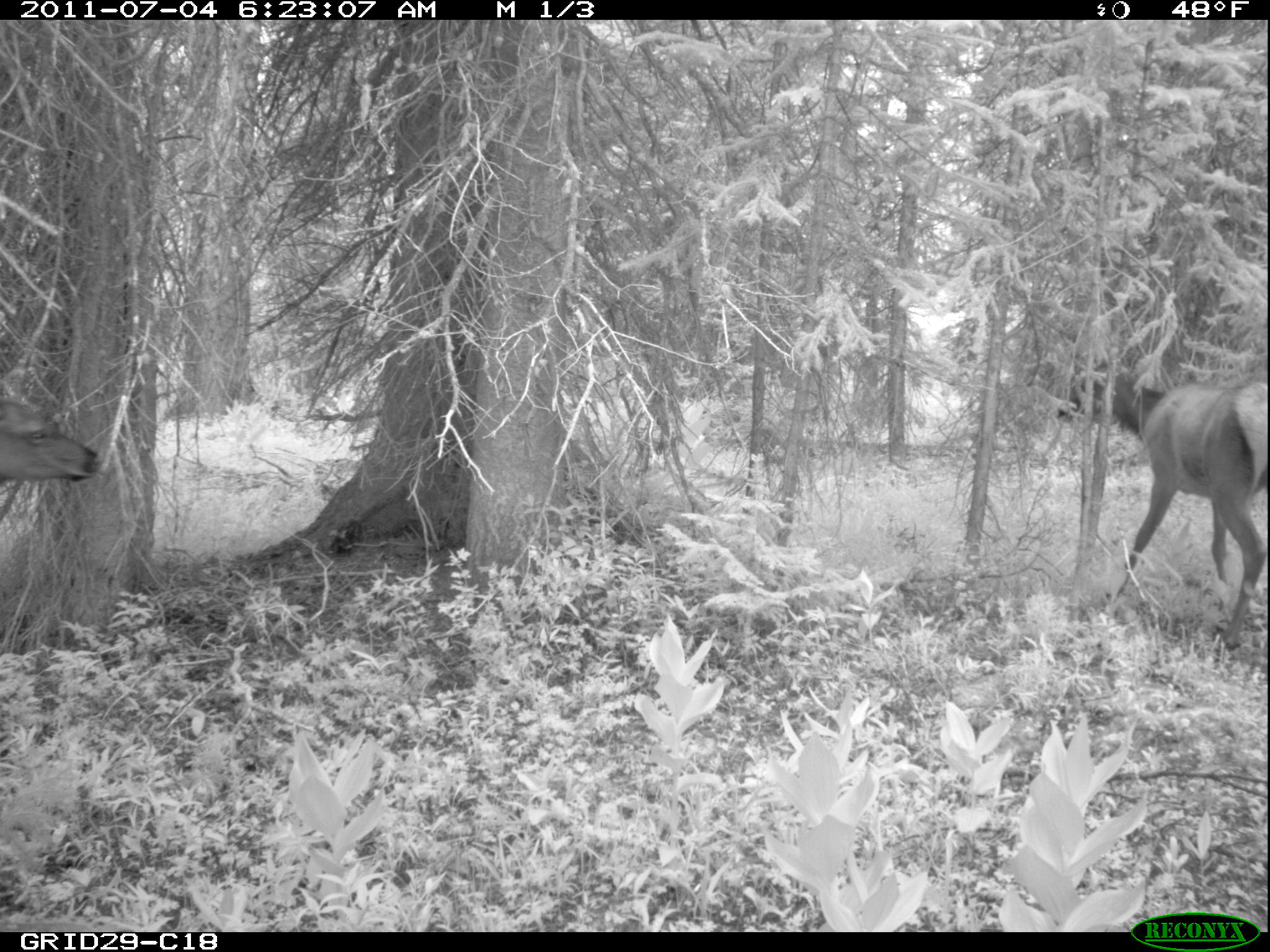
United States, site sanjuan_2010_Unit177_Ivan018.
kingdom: Animalia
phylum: Chordata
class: Mammalia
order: Artiodactyla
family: Cervidae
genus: Cervus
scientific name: Cervus elaphus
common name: red deer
Cervus elaphus (red deer).